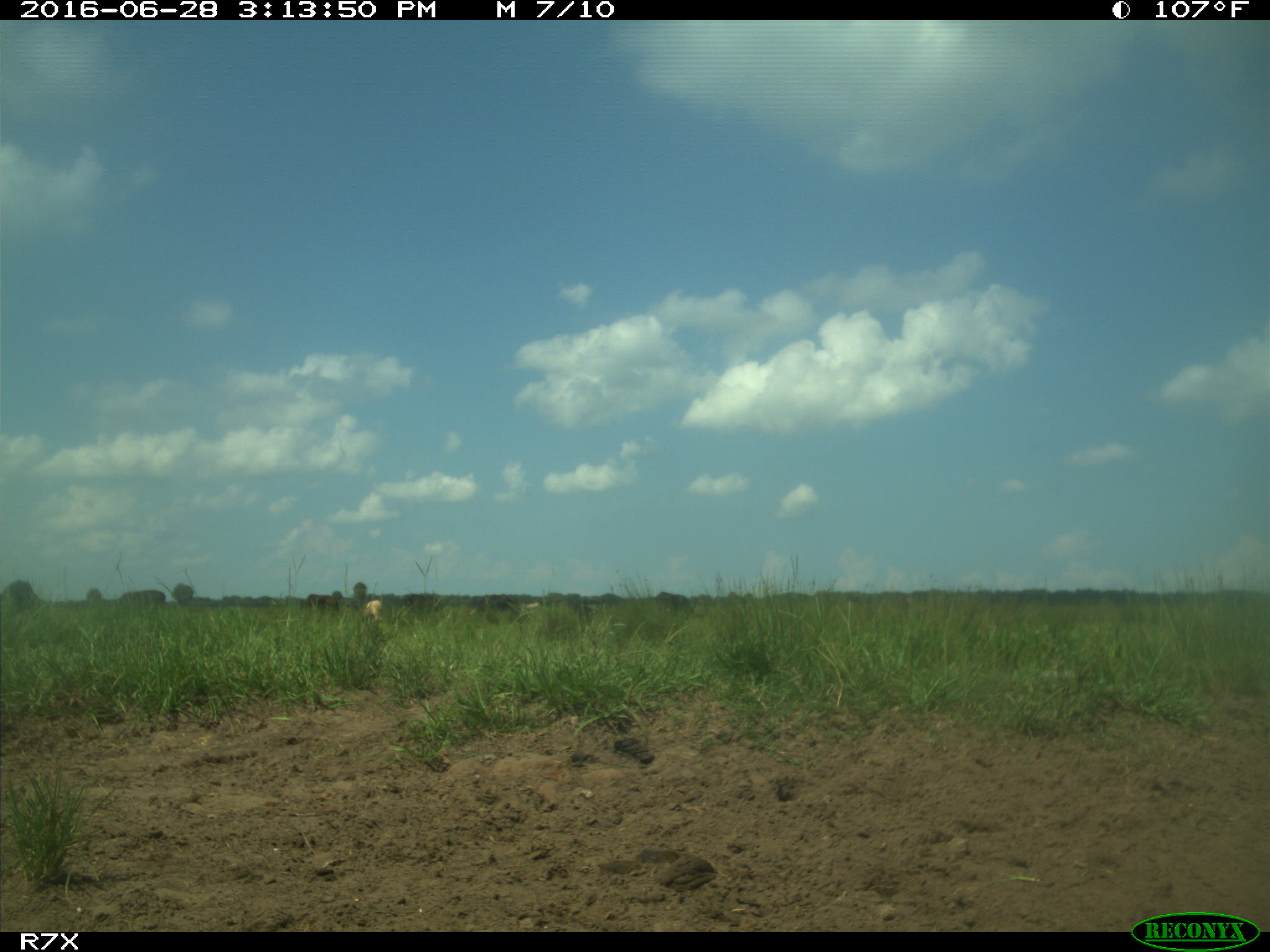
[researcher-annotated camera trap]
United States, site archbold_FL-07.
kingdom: Animalia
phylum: Chordata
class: Mammalia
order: Artiodactyla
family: Bovidae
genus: Bos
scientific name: Bos taurus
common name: domestic cow